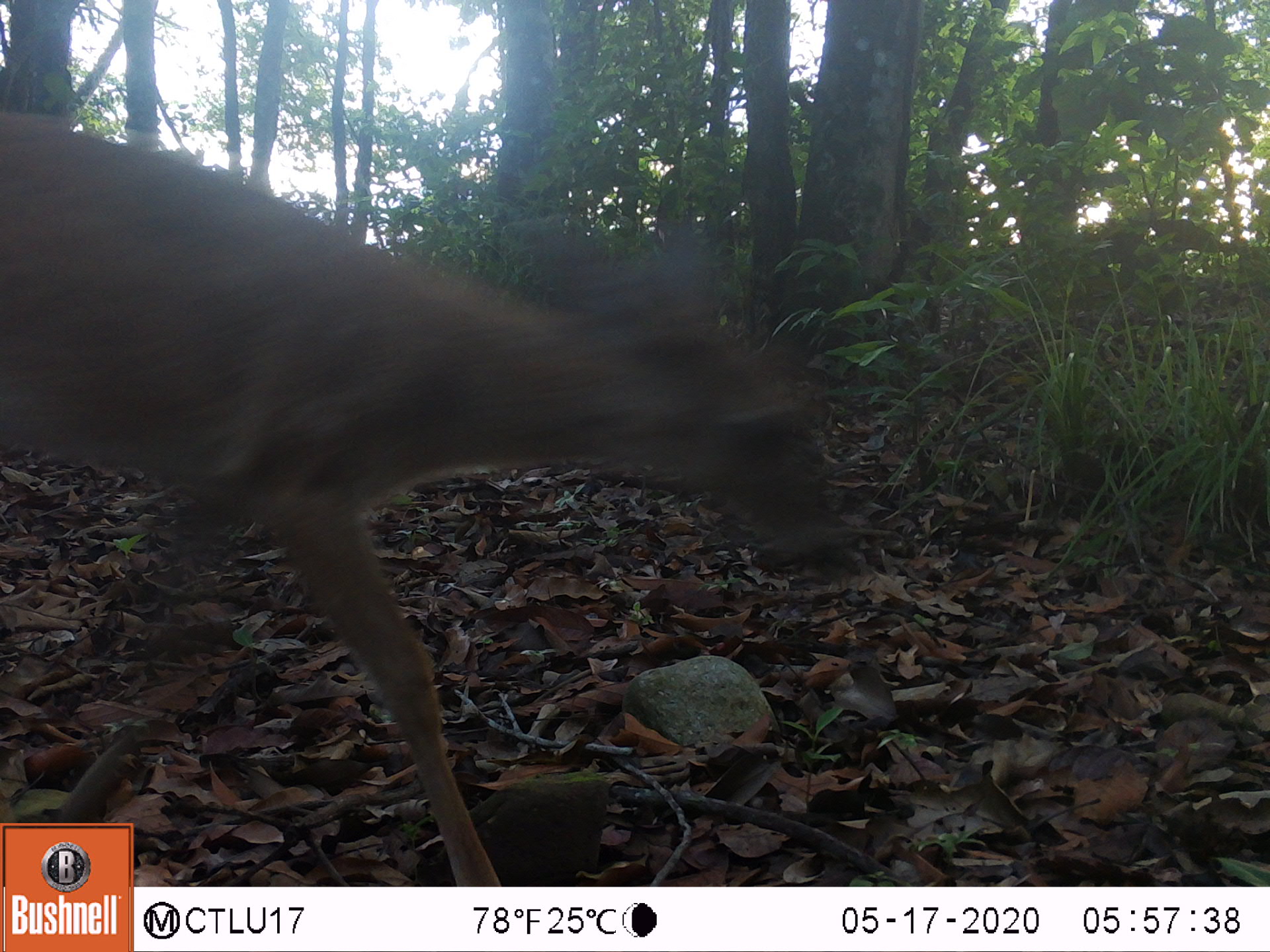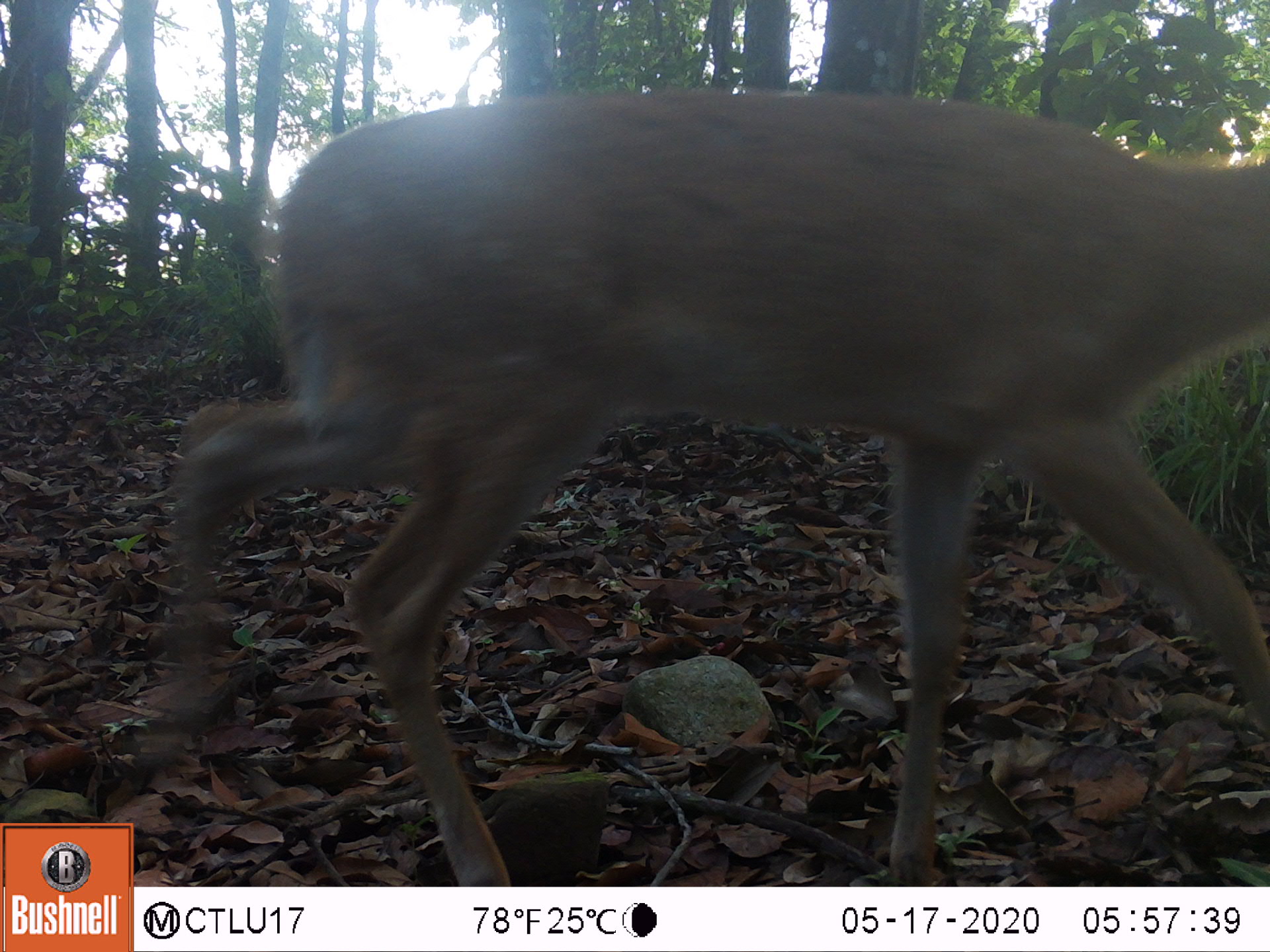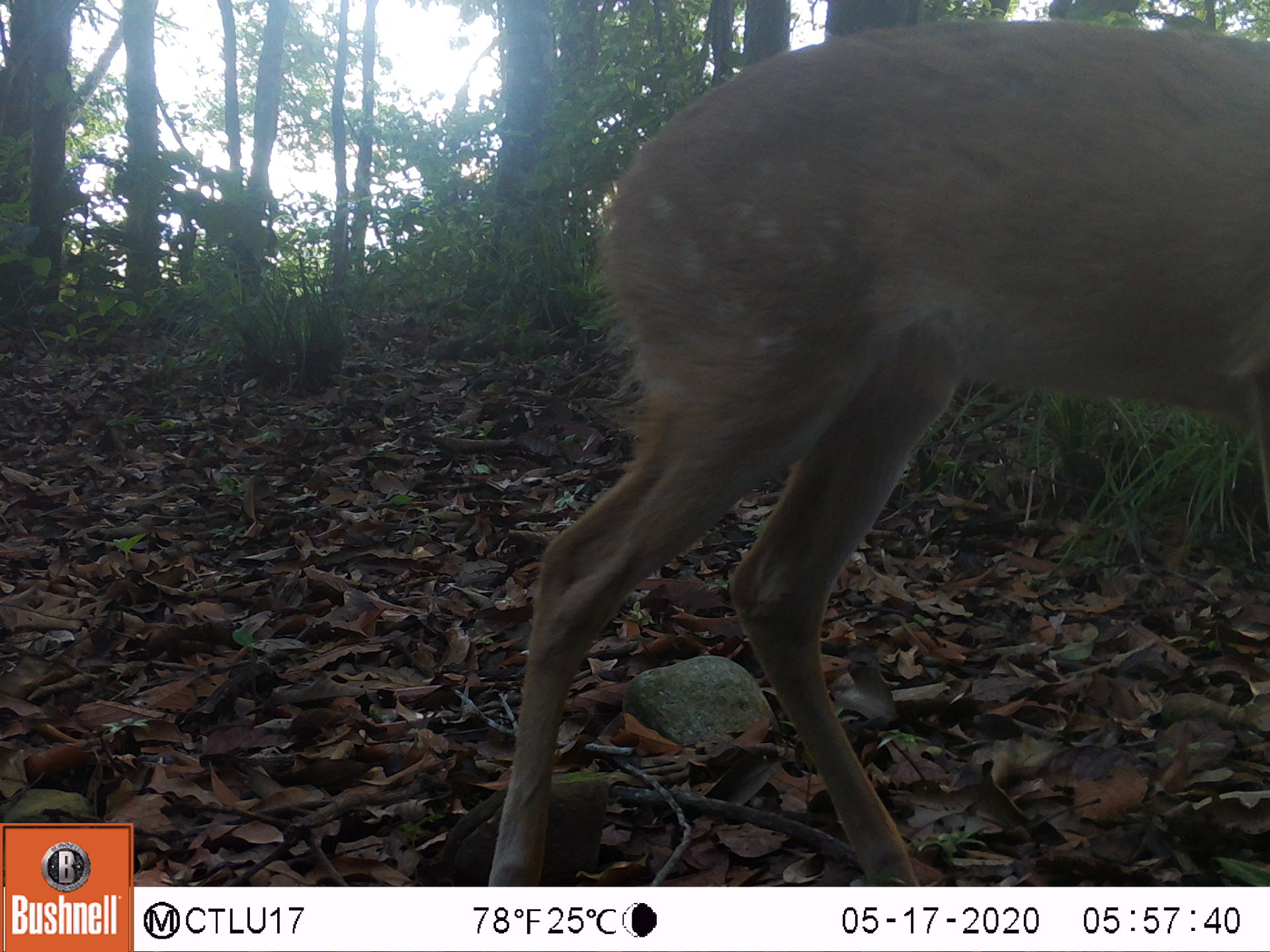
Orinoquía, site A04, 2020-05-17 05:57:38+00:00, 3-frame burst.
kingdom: Animalia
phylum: Chordata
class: Mammalia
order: Artiodactyla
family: Cervidae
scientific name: Cervidae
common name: deer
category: unknown cervid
Unknown cervid (deer) (Cervidae).